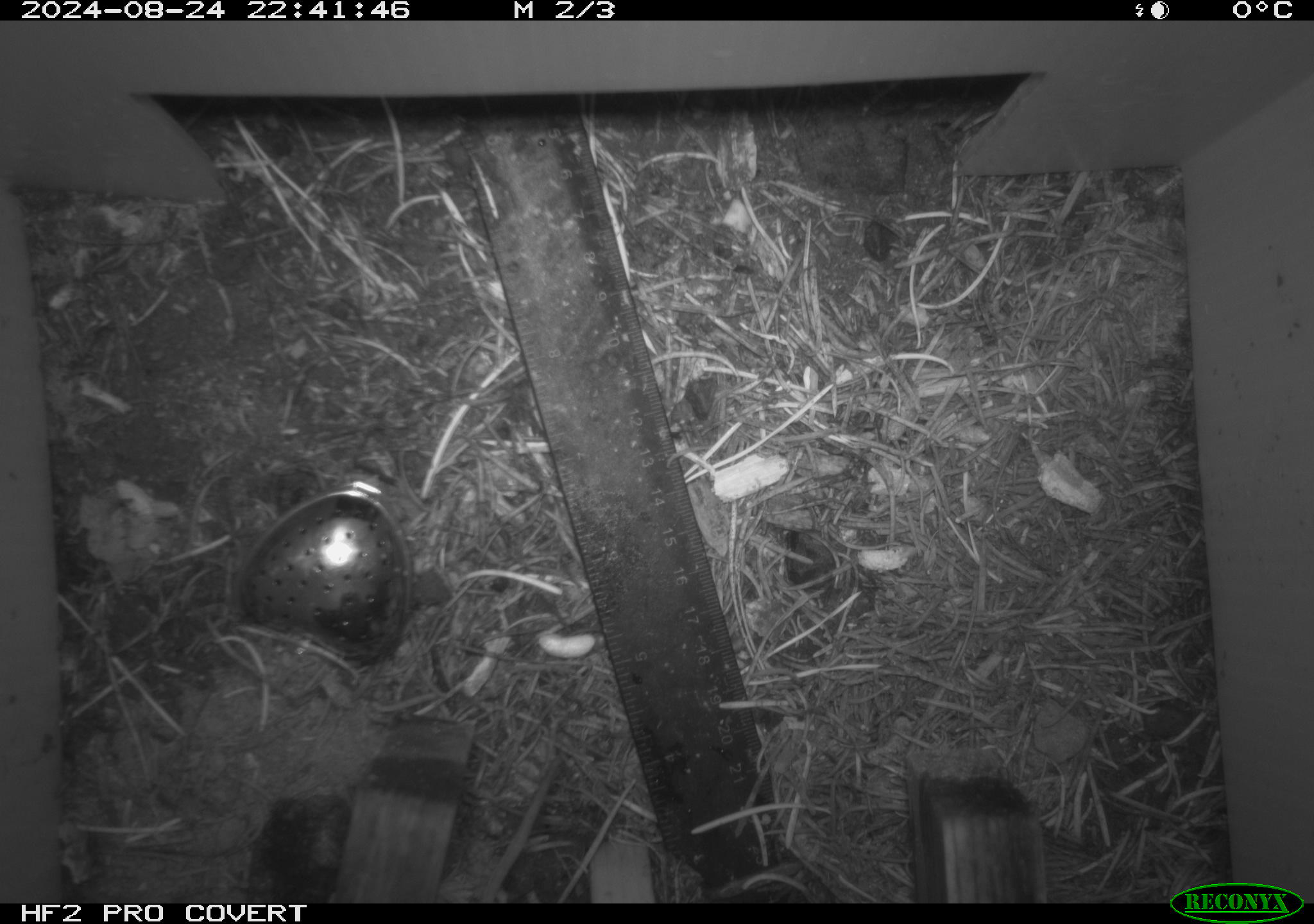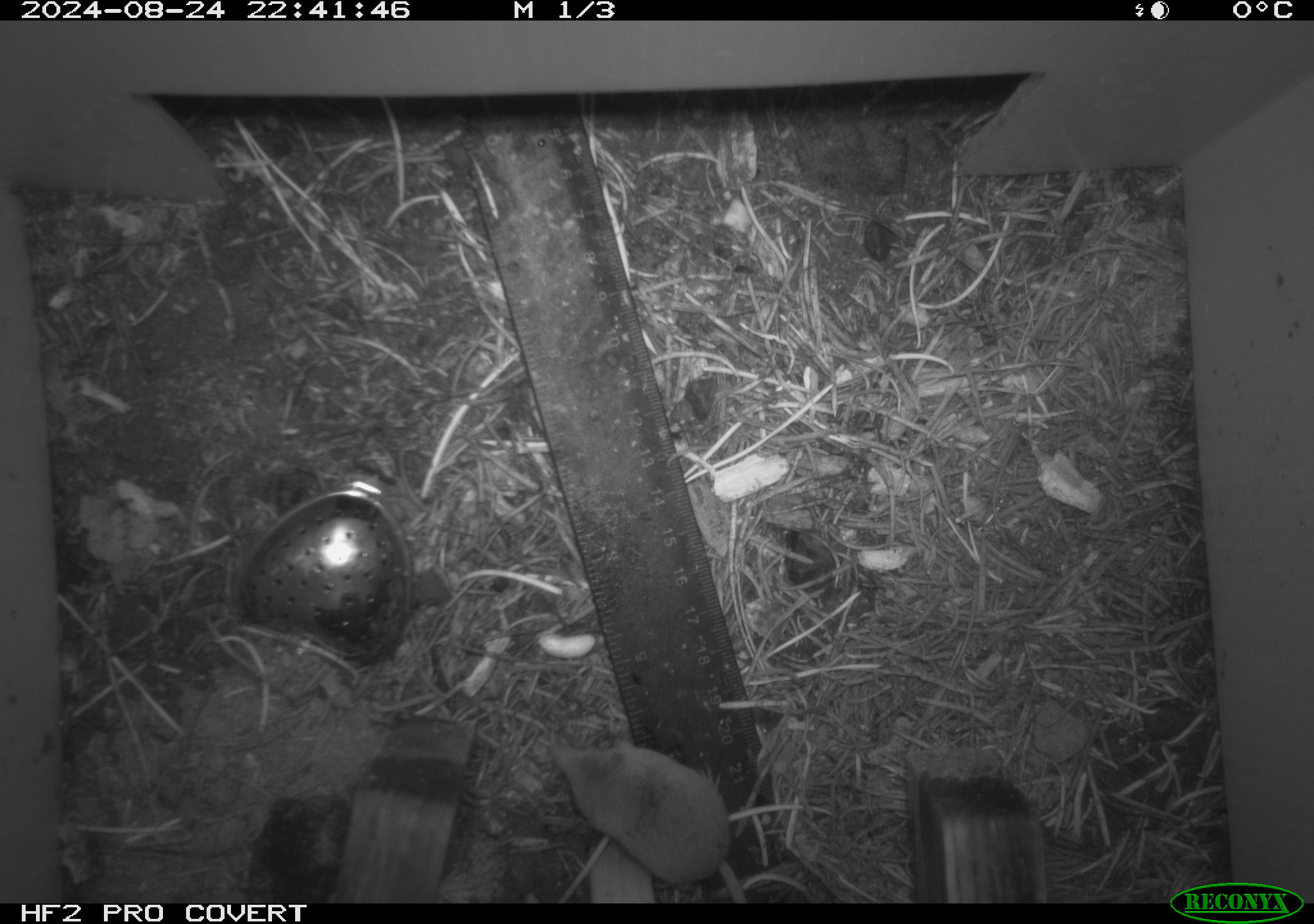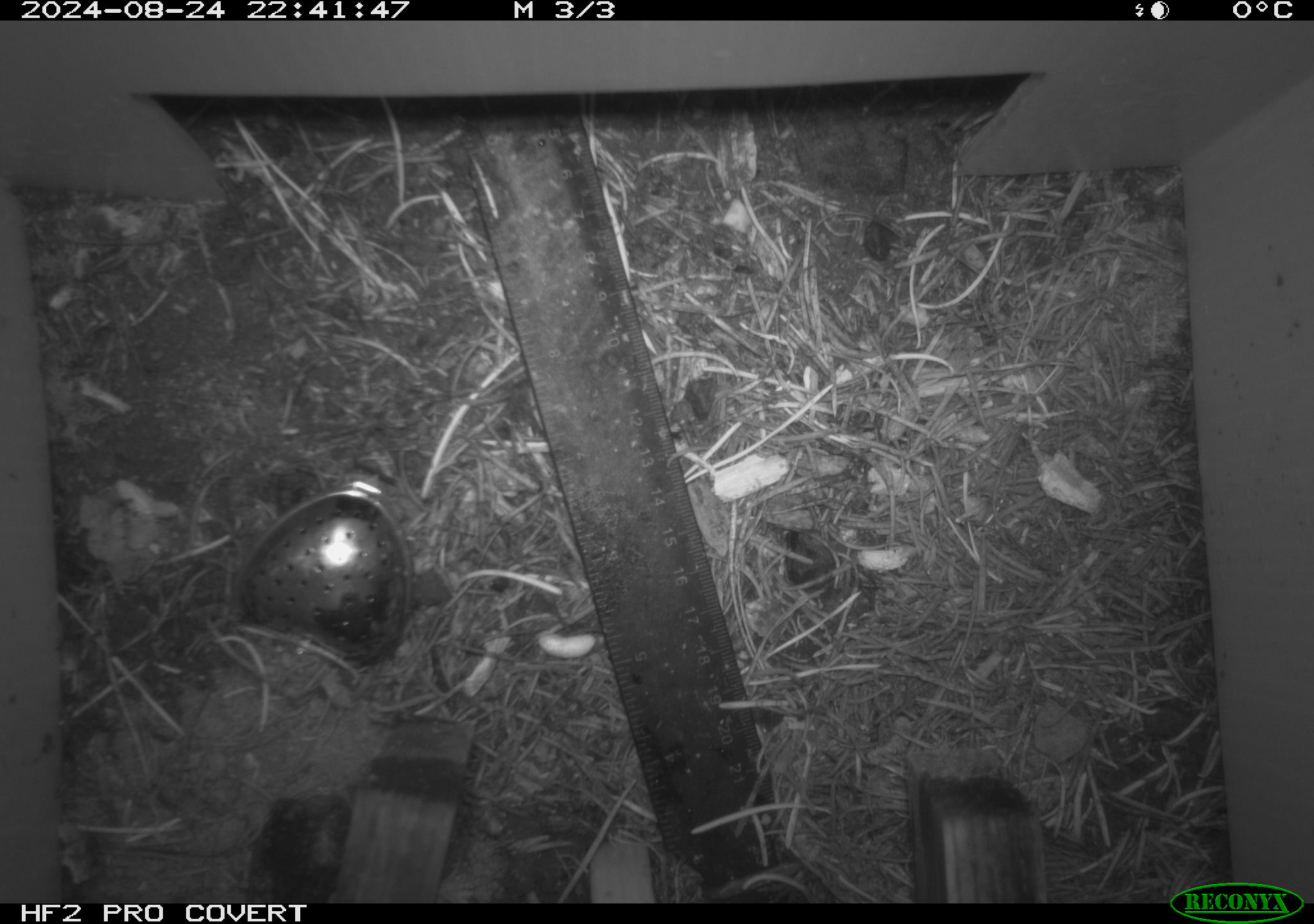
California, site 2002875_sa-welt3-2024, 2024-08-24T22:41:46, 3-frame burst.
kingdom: Animalia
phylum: Chordata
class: Mammalia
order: Eulipotyphla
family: Soricidae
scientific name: Soricidae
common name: shrews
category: soricidae family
Soricidae family (shrews) (Soricidae).